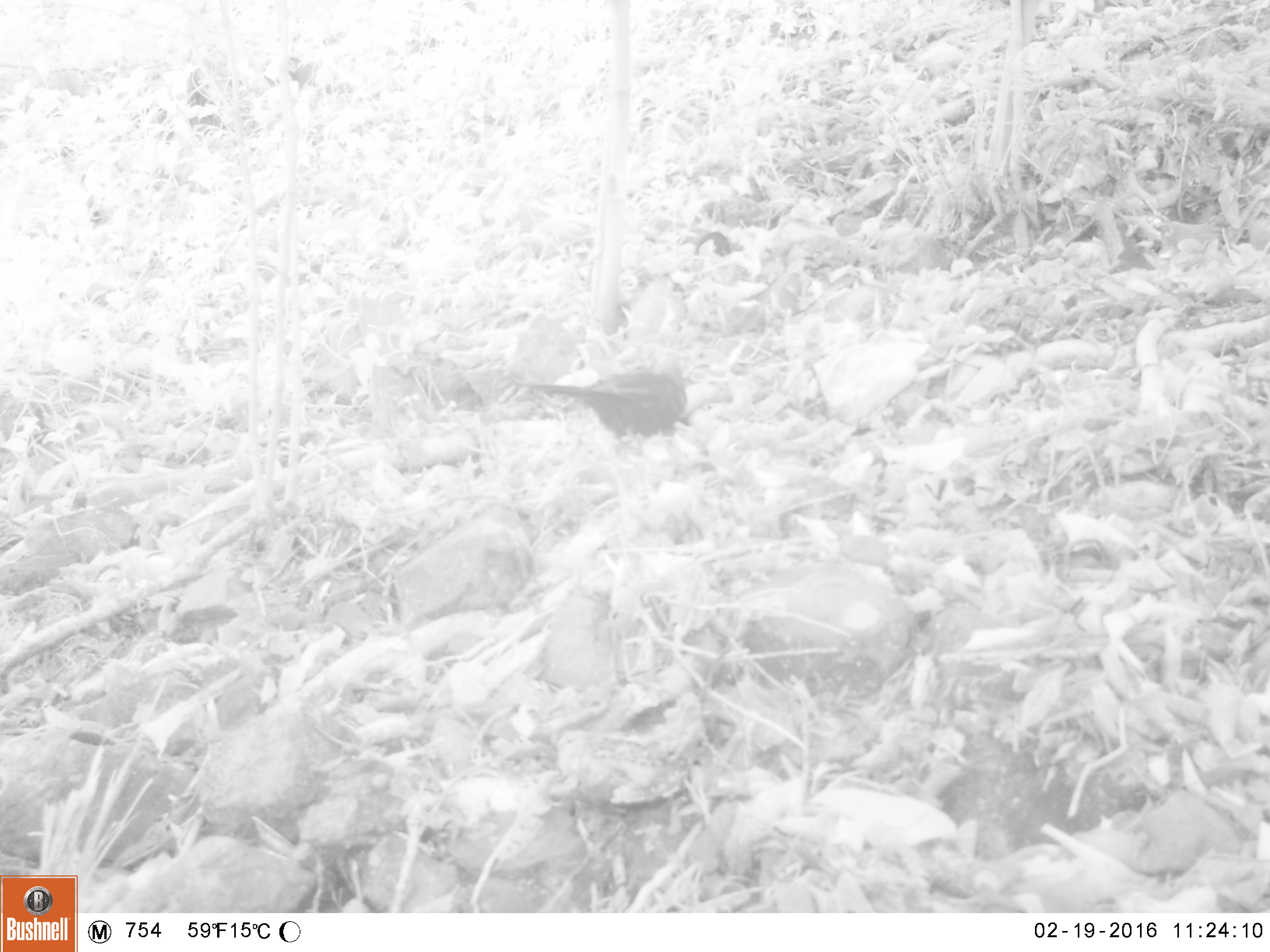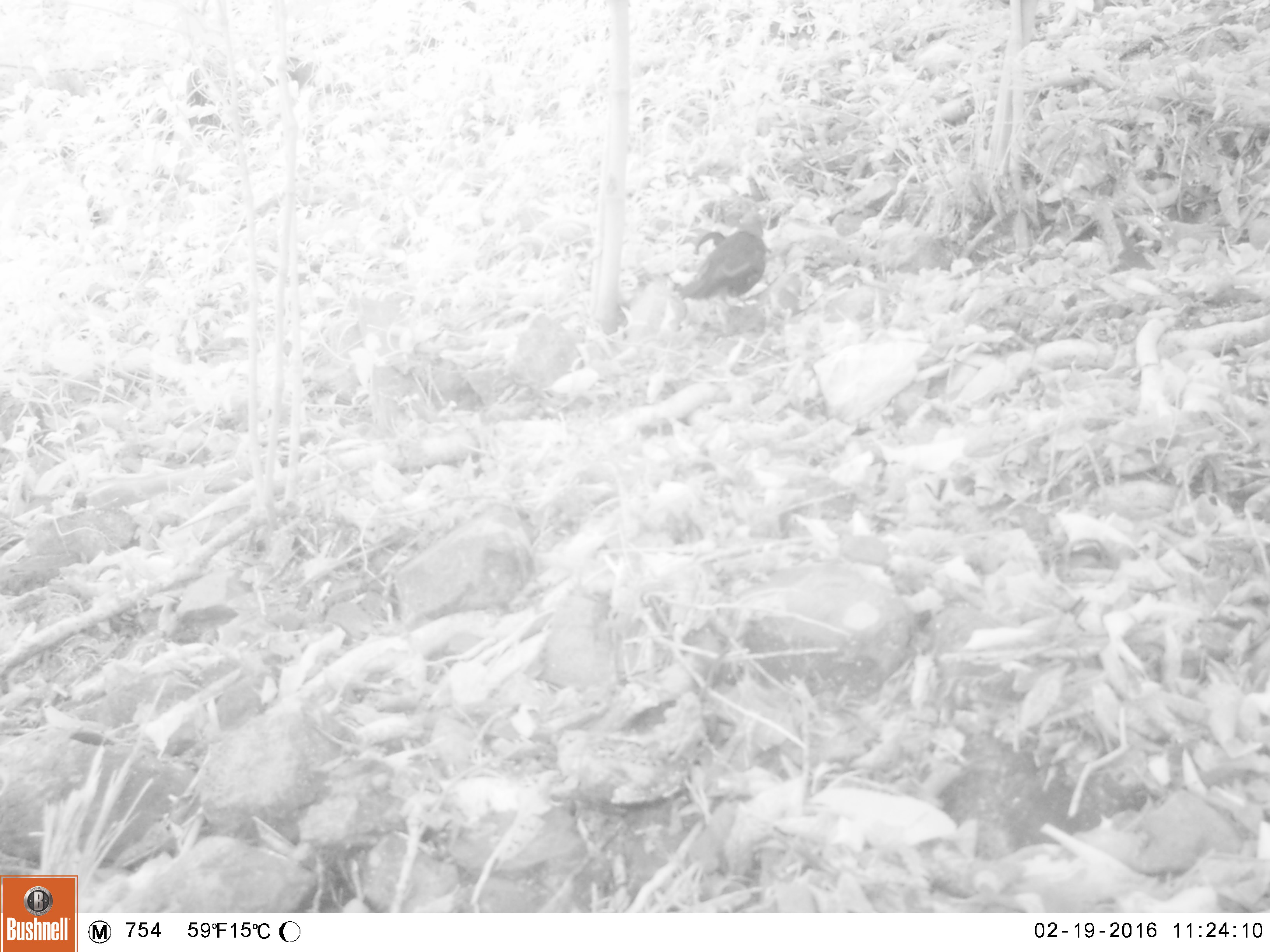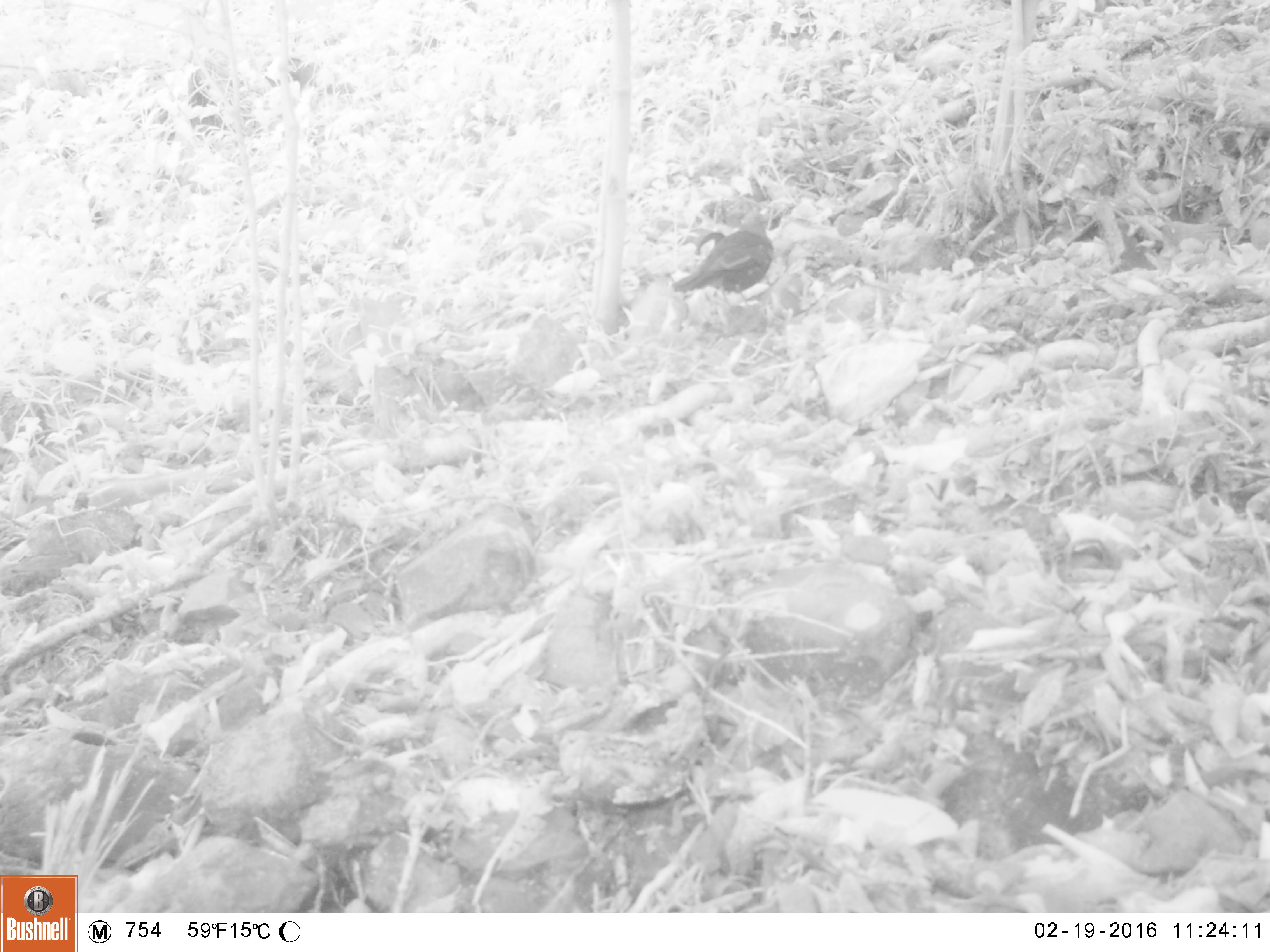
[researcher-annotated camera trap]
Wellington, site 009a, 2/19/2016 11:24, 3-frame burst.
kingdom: Animalia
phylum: Chordata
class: Aves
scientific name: Aves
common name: bird